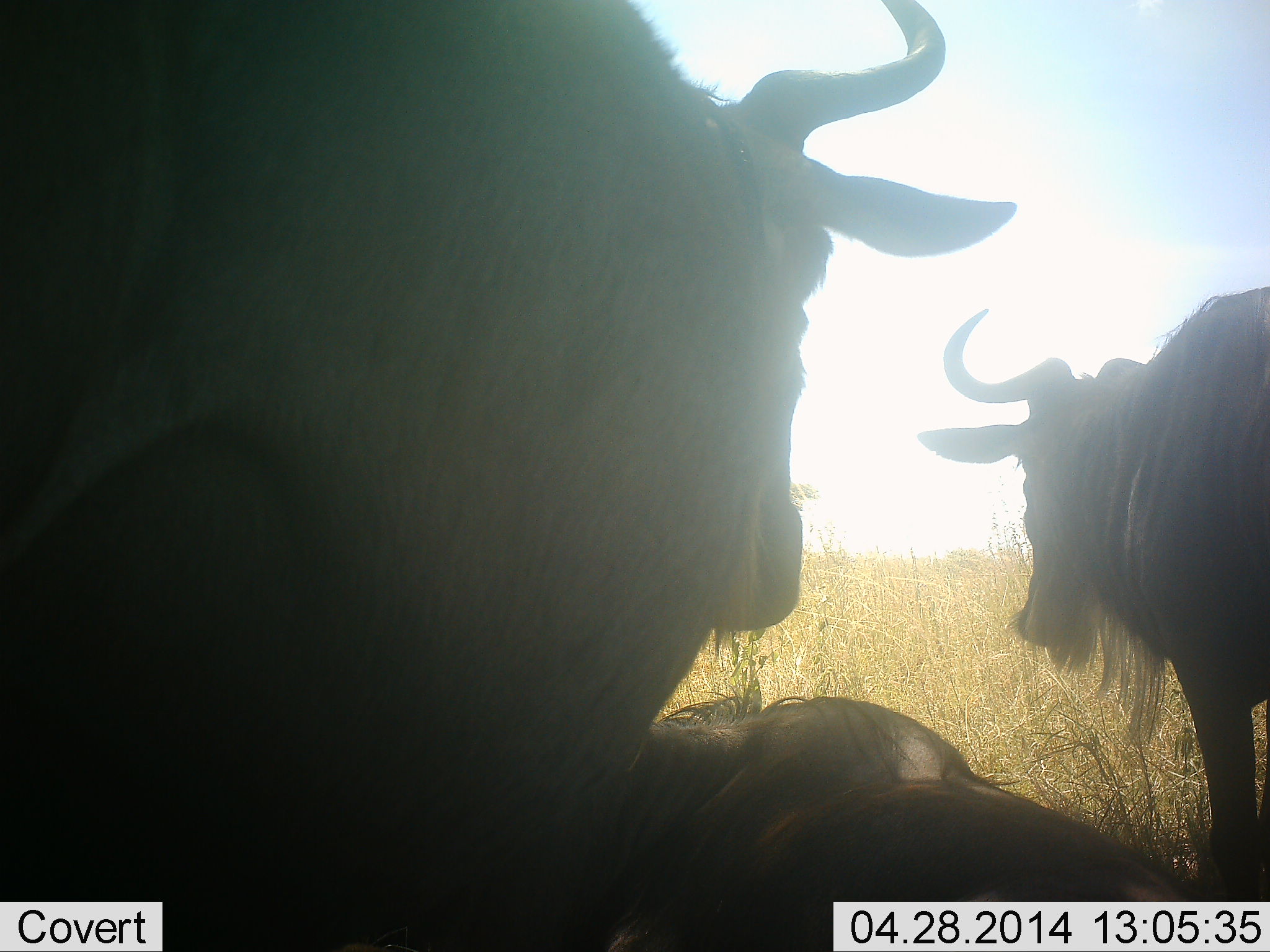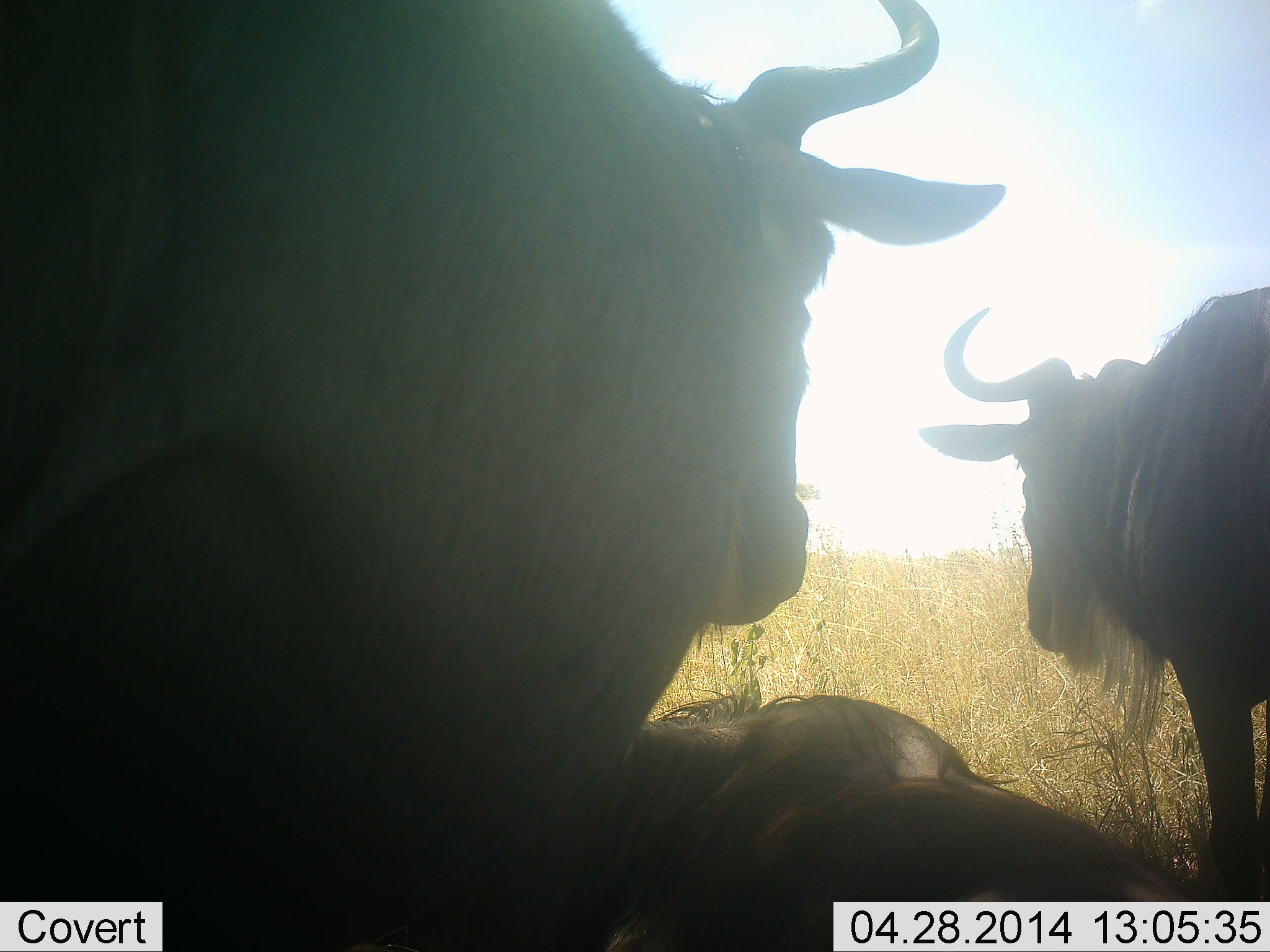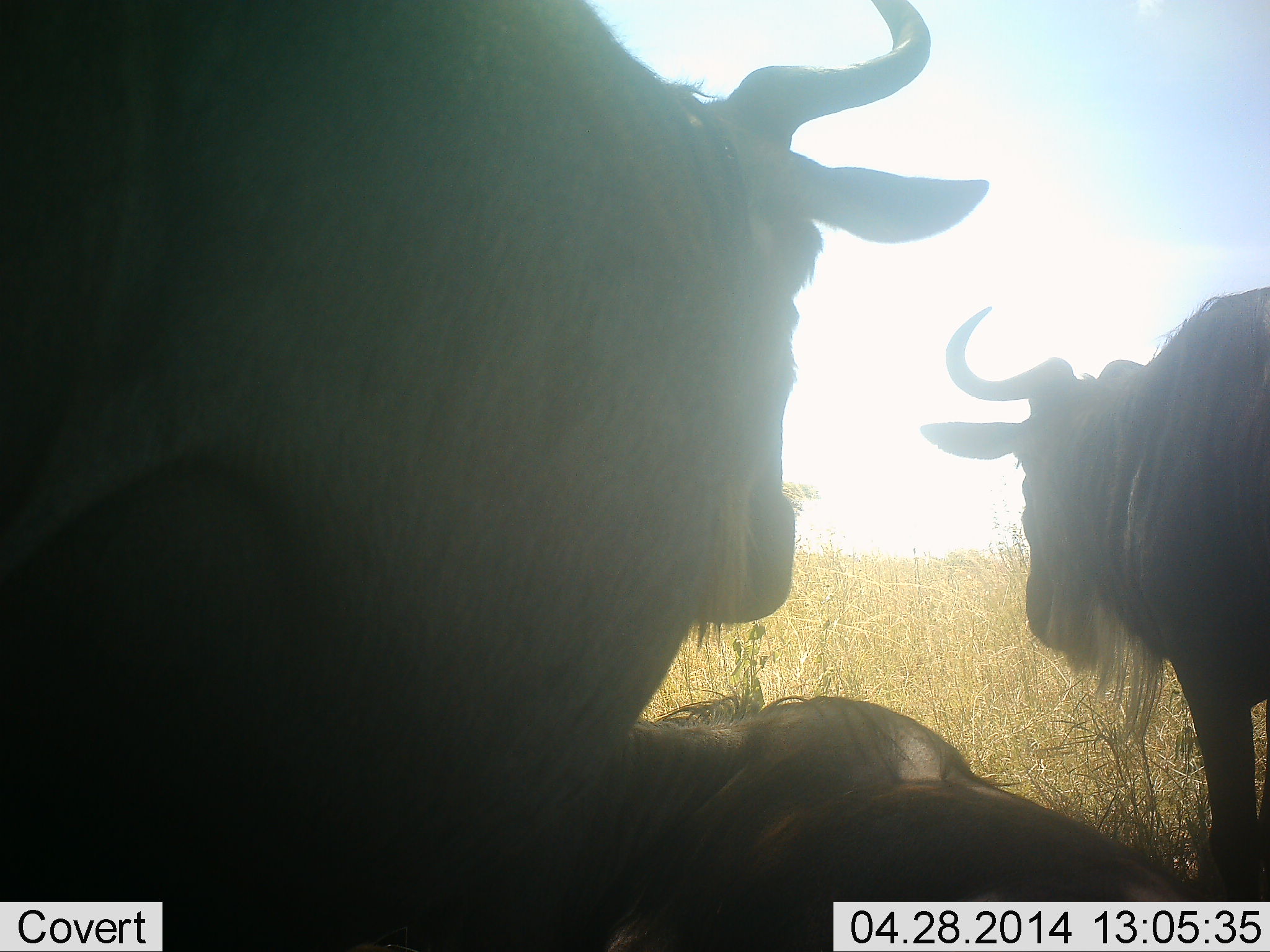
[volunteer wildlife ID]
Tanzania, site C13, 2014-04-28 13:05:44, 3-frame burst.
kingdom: Animalia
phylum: Chordata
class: Mammalia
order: Artiodactyla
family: Bovidae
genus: Connochaetes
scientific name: Connochaetes taurinus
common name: blue wildebeest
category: wildebeest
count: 3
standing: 65%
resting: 85%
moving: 6%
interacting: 3%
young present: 1%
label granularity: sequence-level